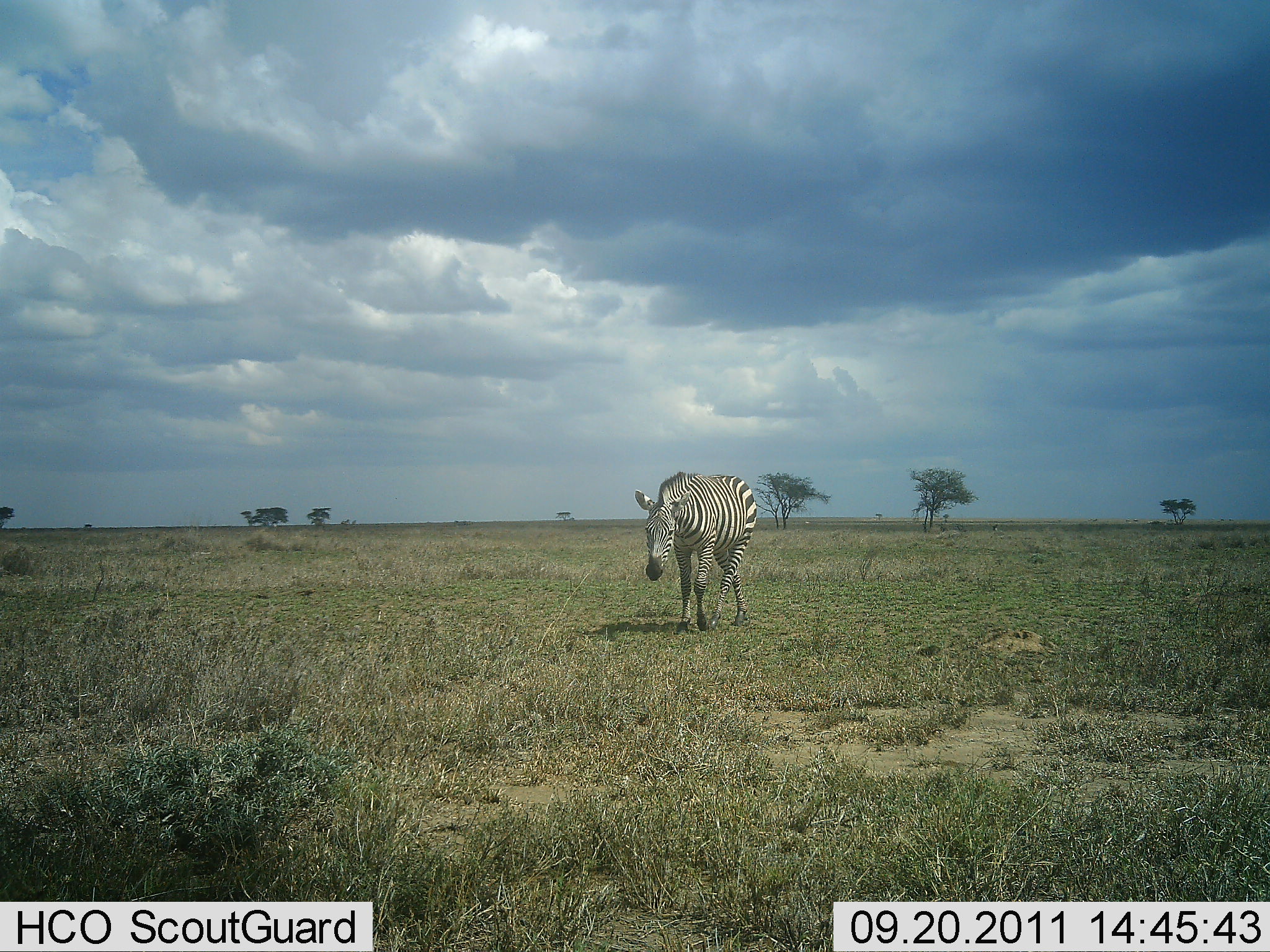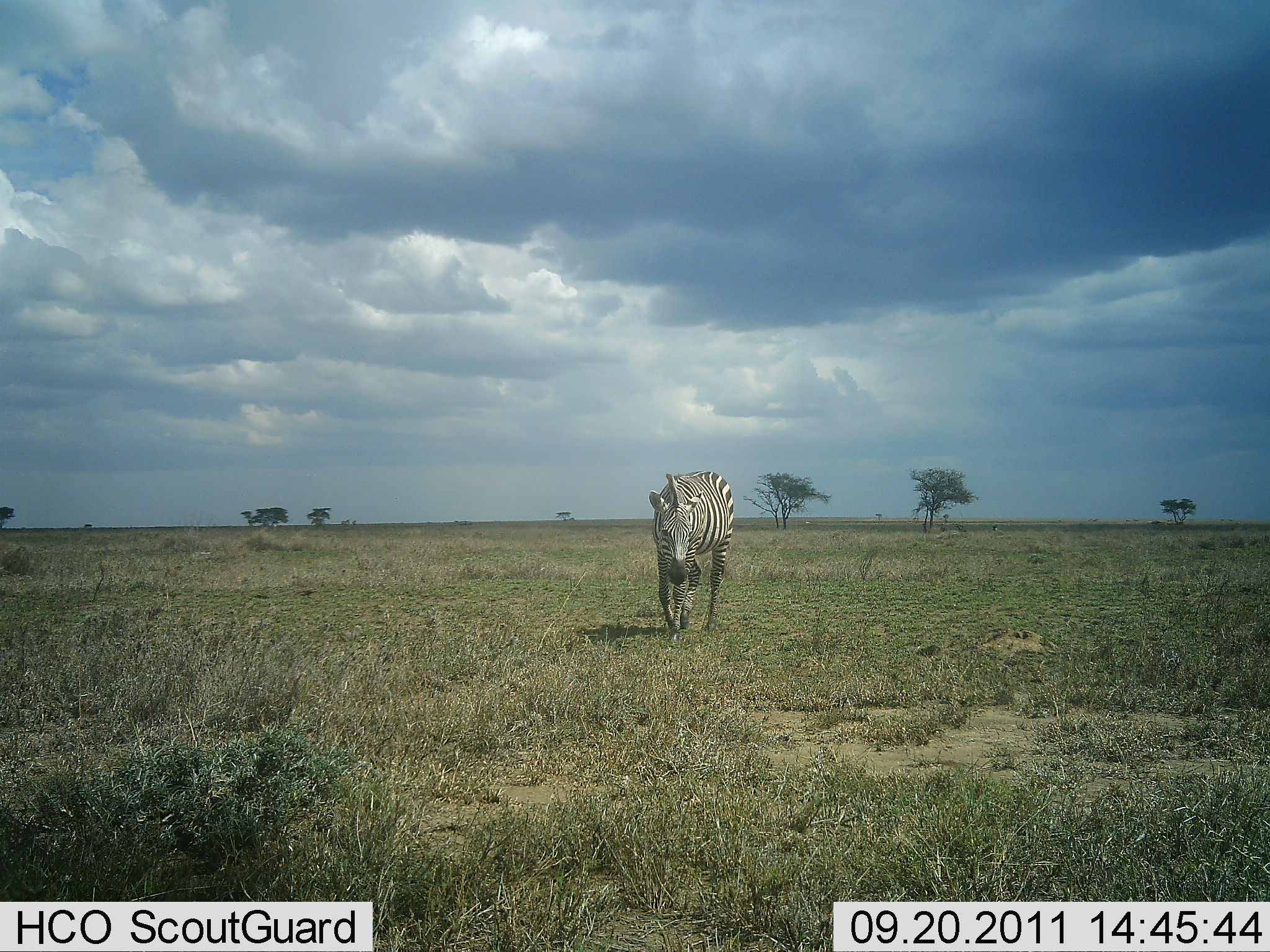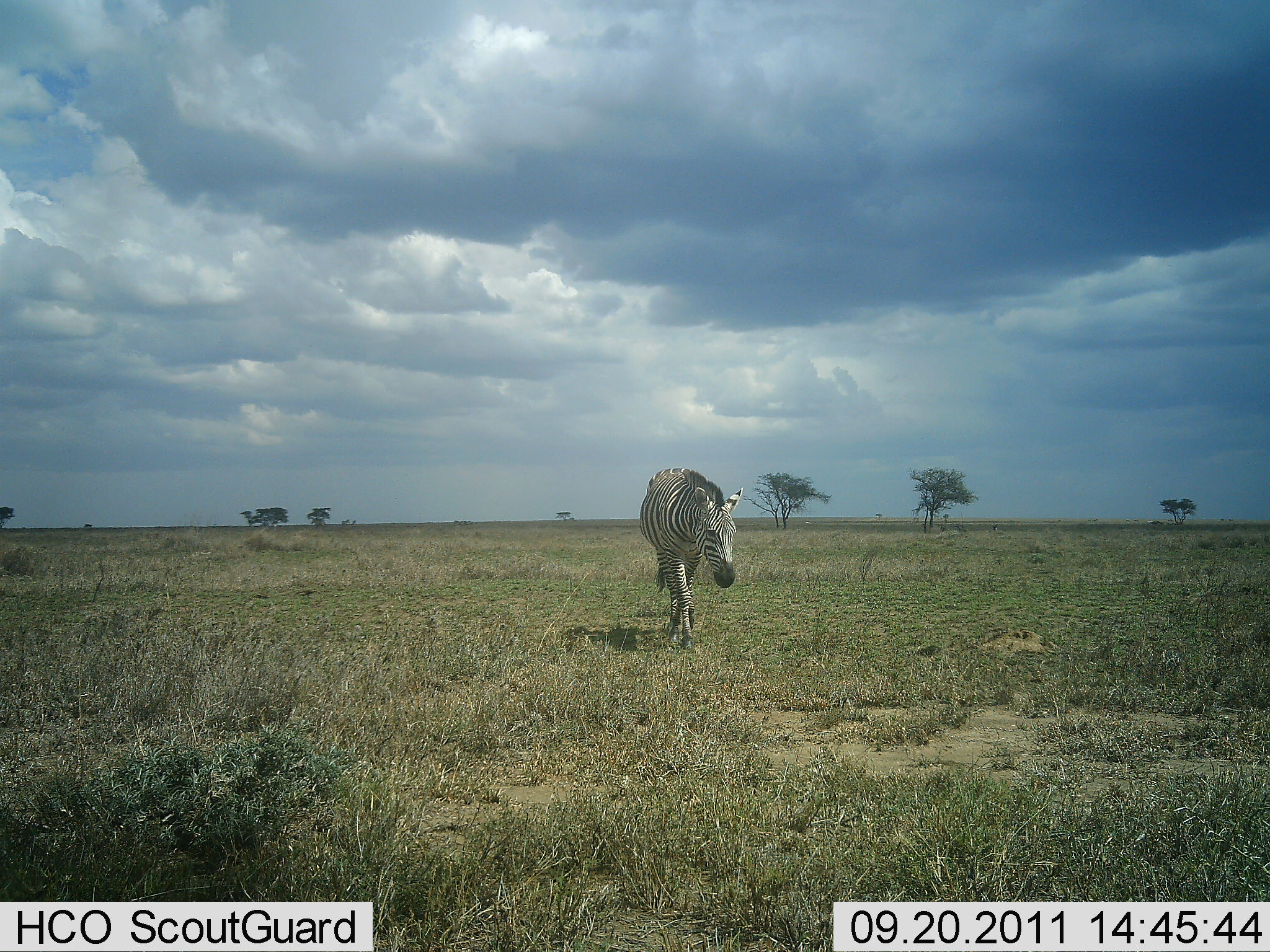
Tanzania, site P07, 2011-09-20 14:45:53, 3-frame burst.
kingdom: Animalia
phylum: Chordata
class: Mammalia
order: Perissodactyla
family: Equidae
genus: Equus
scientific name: Equus quagga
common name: plains zebra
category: zebra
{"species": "zebra (plains zebra) (Equus quagga)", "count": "1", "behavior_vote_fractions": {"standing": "0%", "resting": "0%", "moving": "100%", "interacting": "0%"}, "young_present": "0%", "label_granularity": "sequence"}